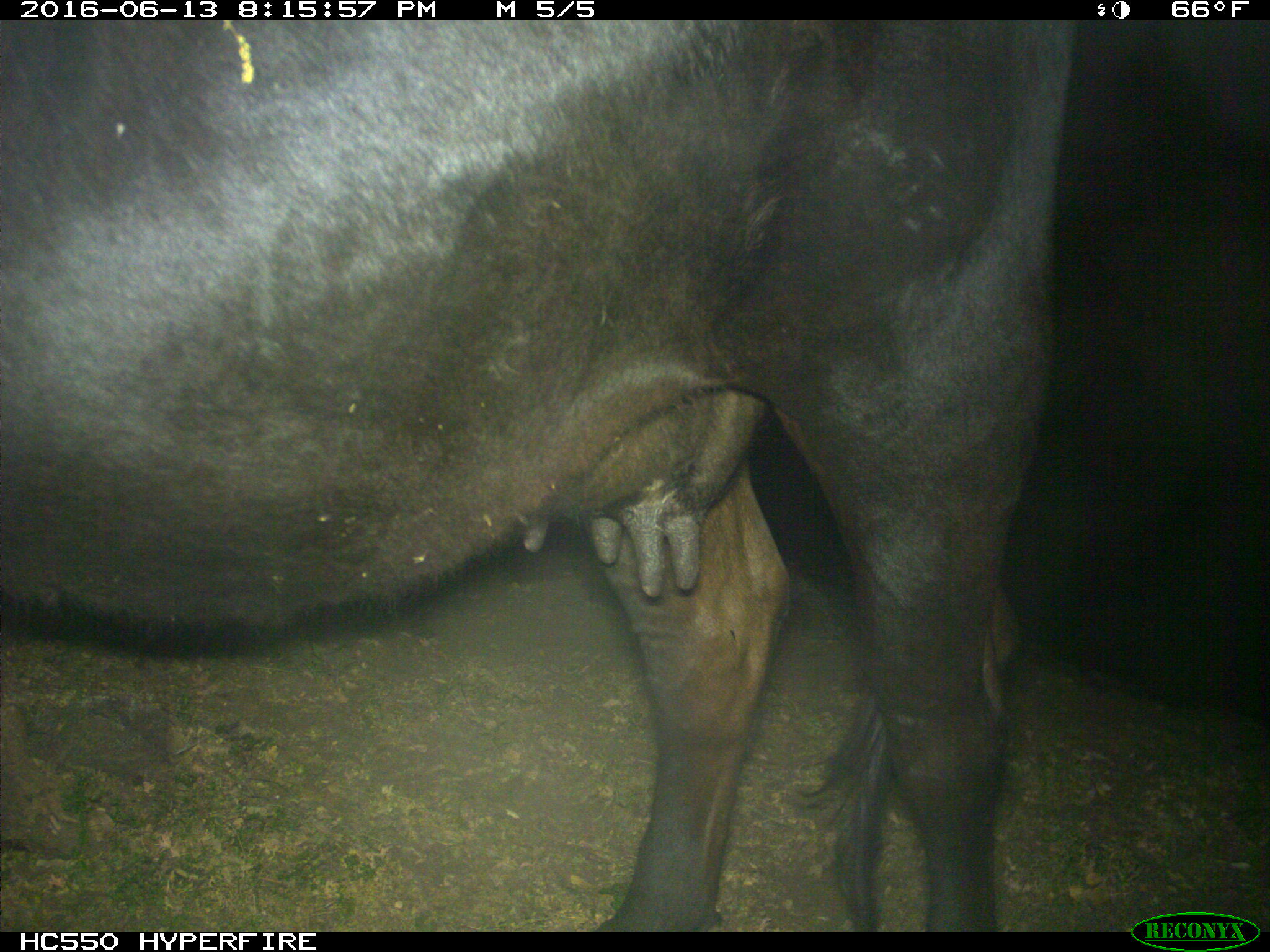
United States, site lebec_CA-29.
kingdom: Animalia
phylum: Chordata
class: Mammalia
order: Artiodactyla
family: Bovidae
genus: Bos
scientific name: Bos taurus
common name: domestic cow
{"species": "Bos taurus (domestic cow)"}